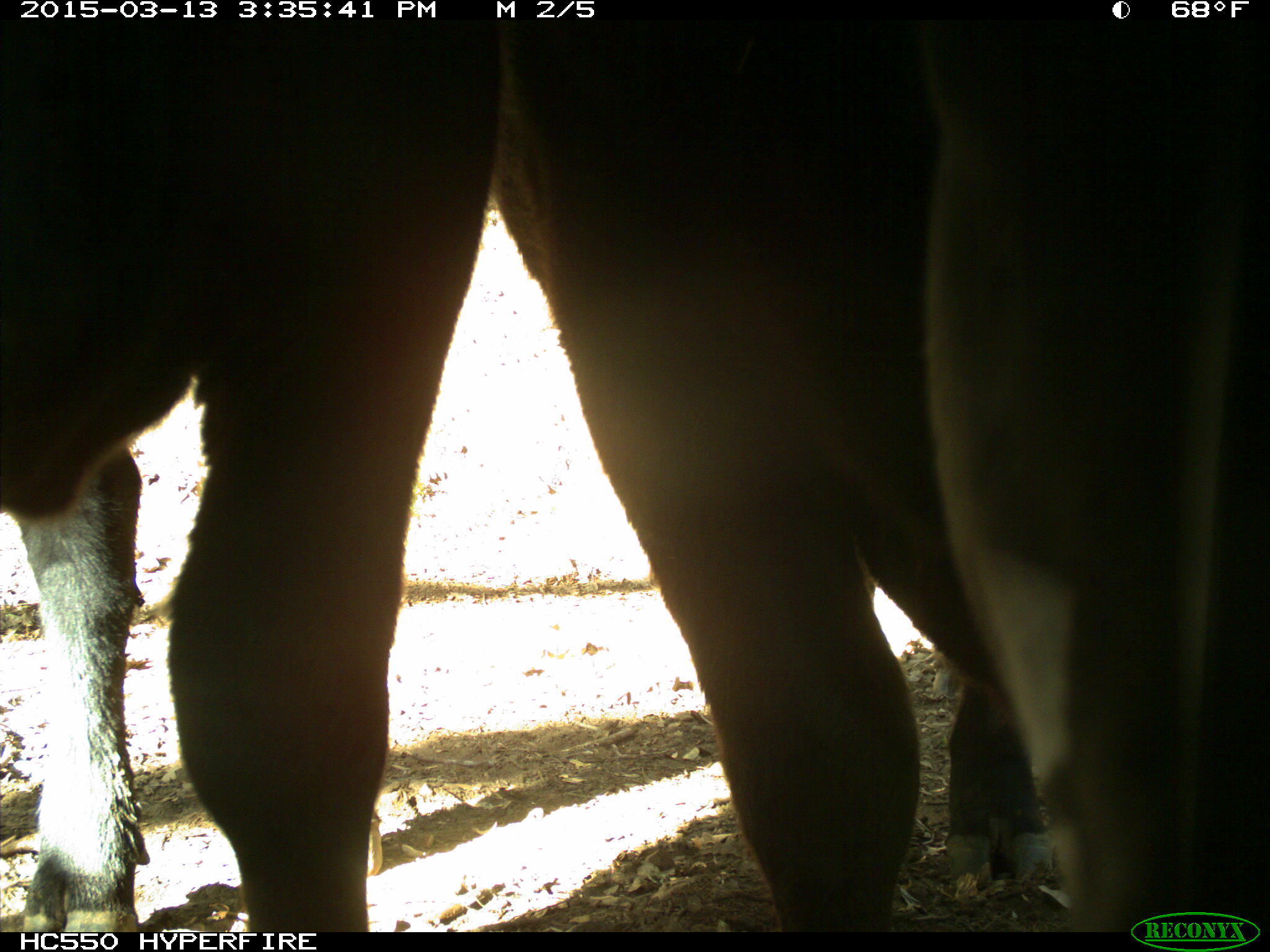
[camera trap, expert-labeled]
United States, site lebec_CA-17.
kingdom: Animalia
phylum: Chordata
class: Mammalia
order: Artiodactyla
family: Bovidae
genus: Bos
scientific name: Bos taurus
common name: domestic cow